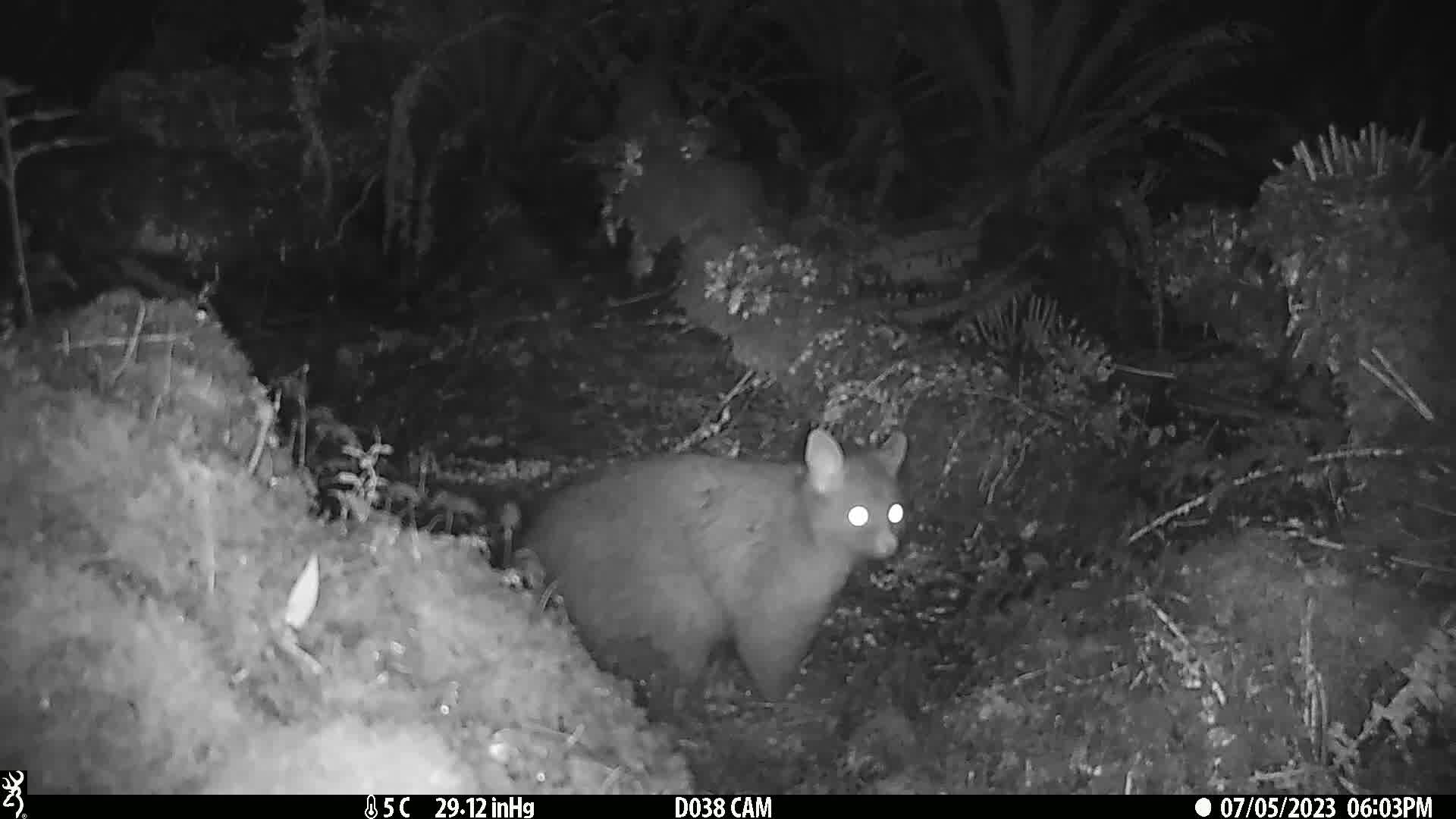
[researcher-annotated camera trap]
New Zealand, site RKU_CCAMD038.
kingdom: Animalia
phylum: Chordata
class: Mammalia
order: Diprotodontia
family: Phalangeridae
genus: Trichosurus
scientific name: Trichosurus vulpecula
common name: common brushtail possum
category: possum